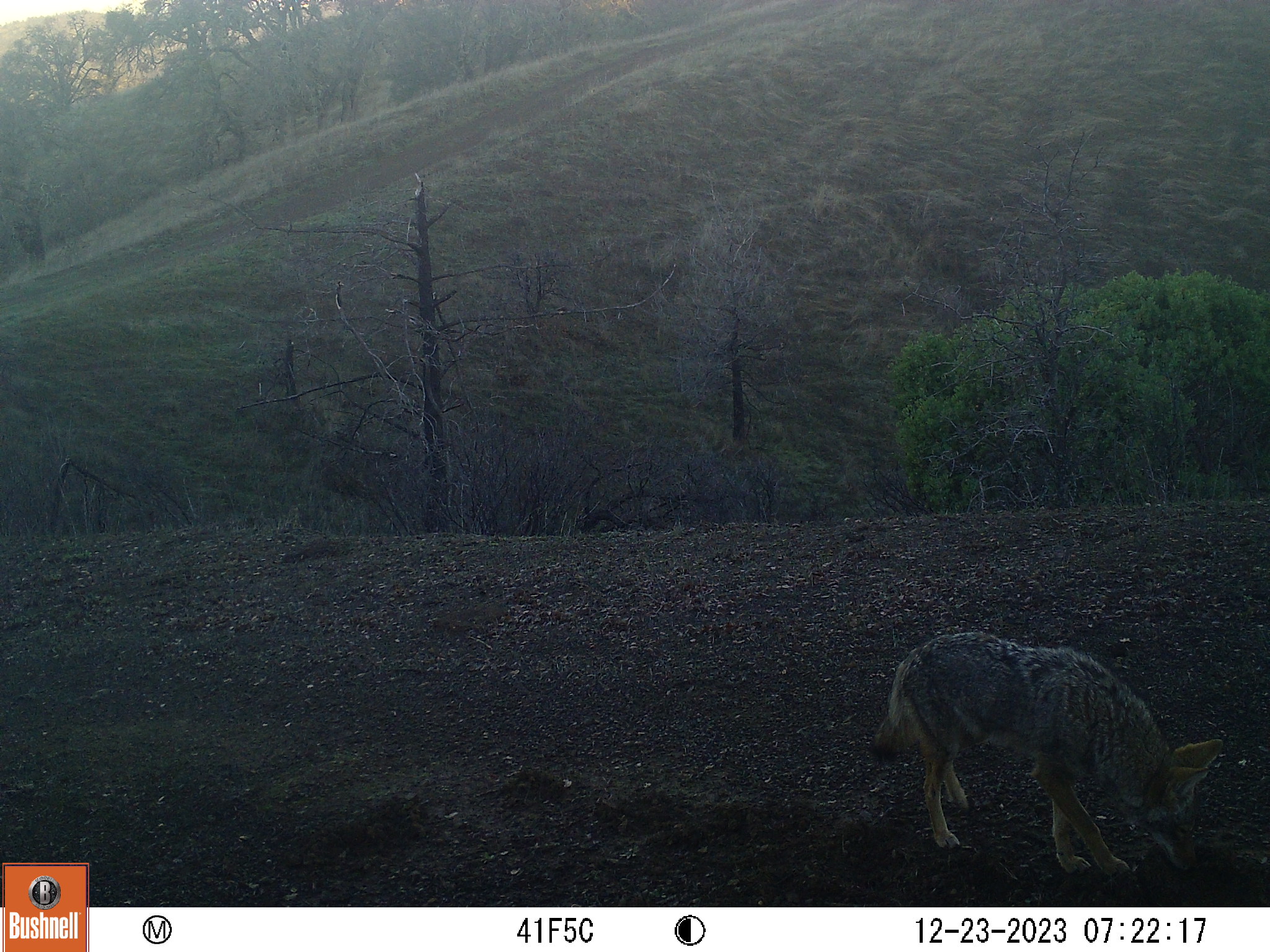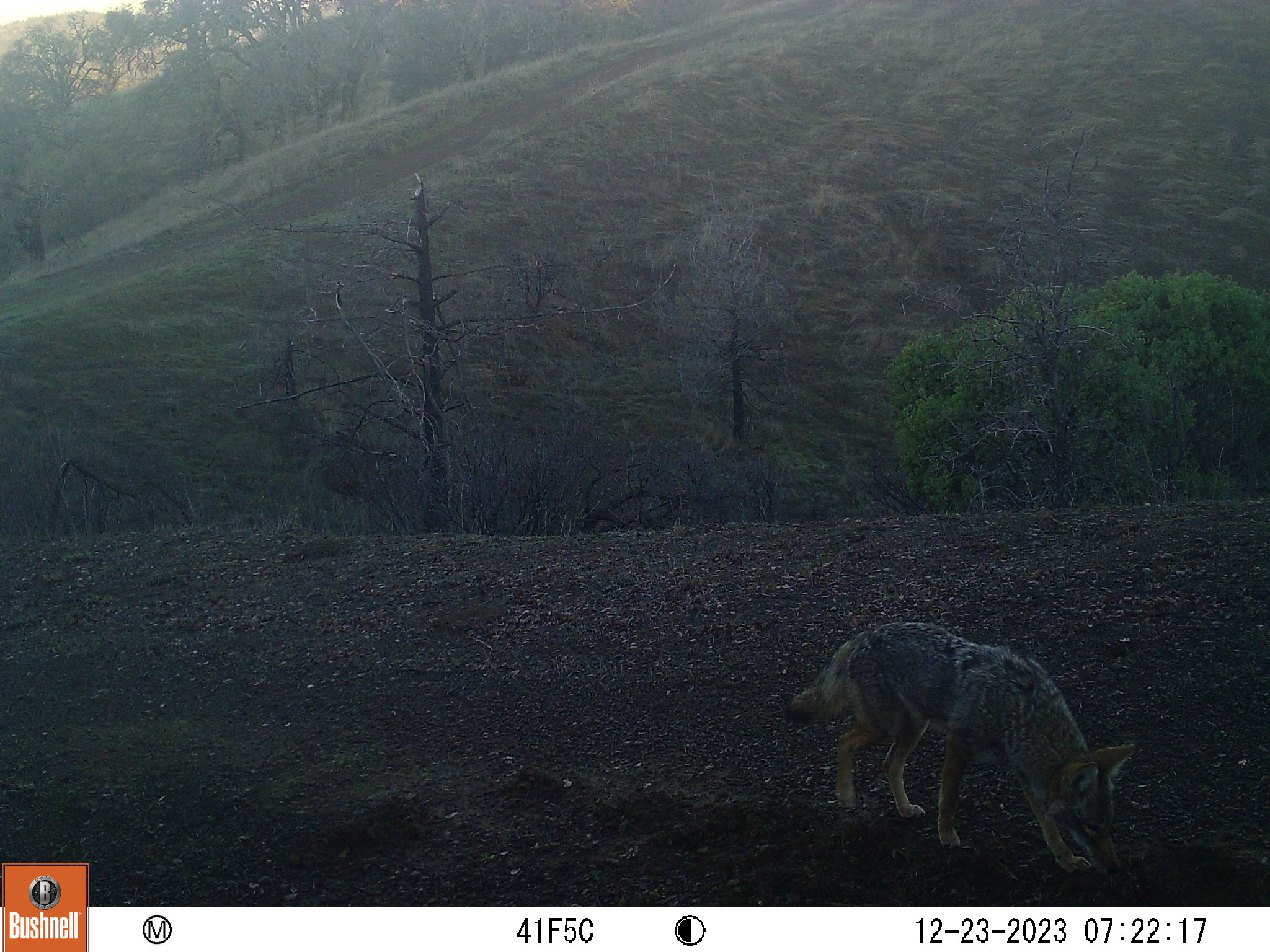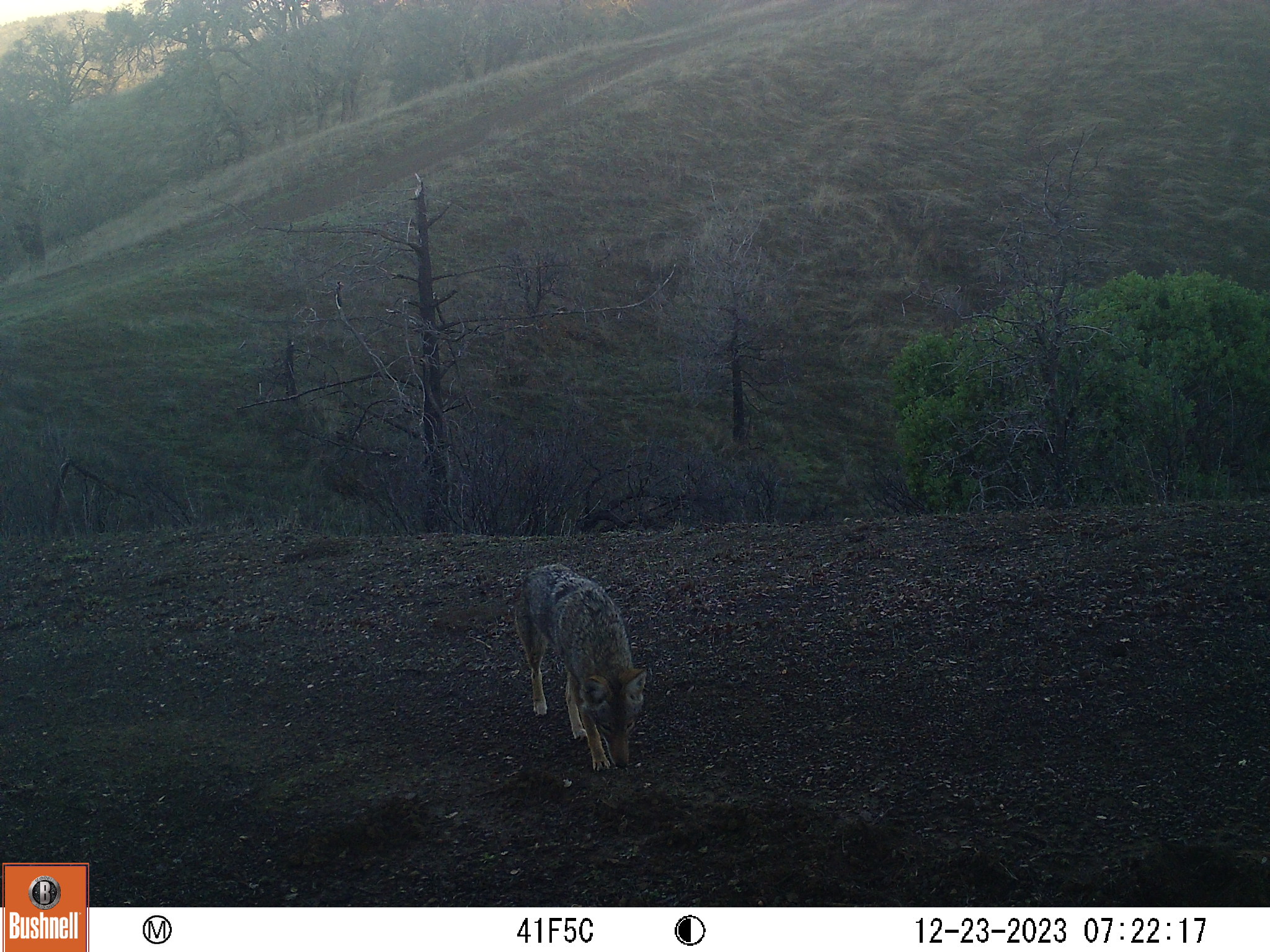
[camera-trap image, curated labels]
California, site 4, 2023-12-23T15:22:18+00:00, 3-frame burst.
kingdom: Animalia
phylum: Chordata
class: Mammalia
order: Carnivora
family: Canidae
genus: Canis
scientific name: Canis latrans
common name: coyote